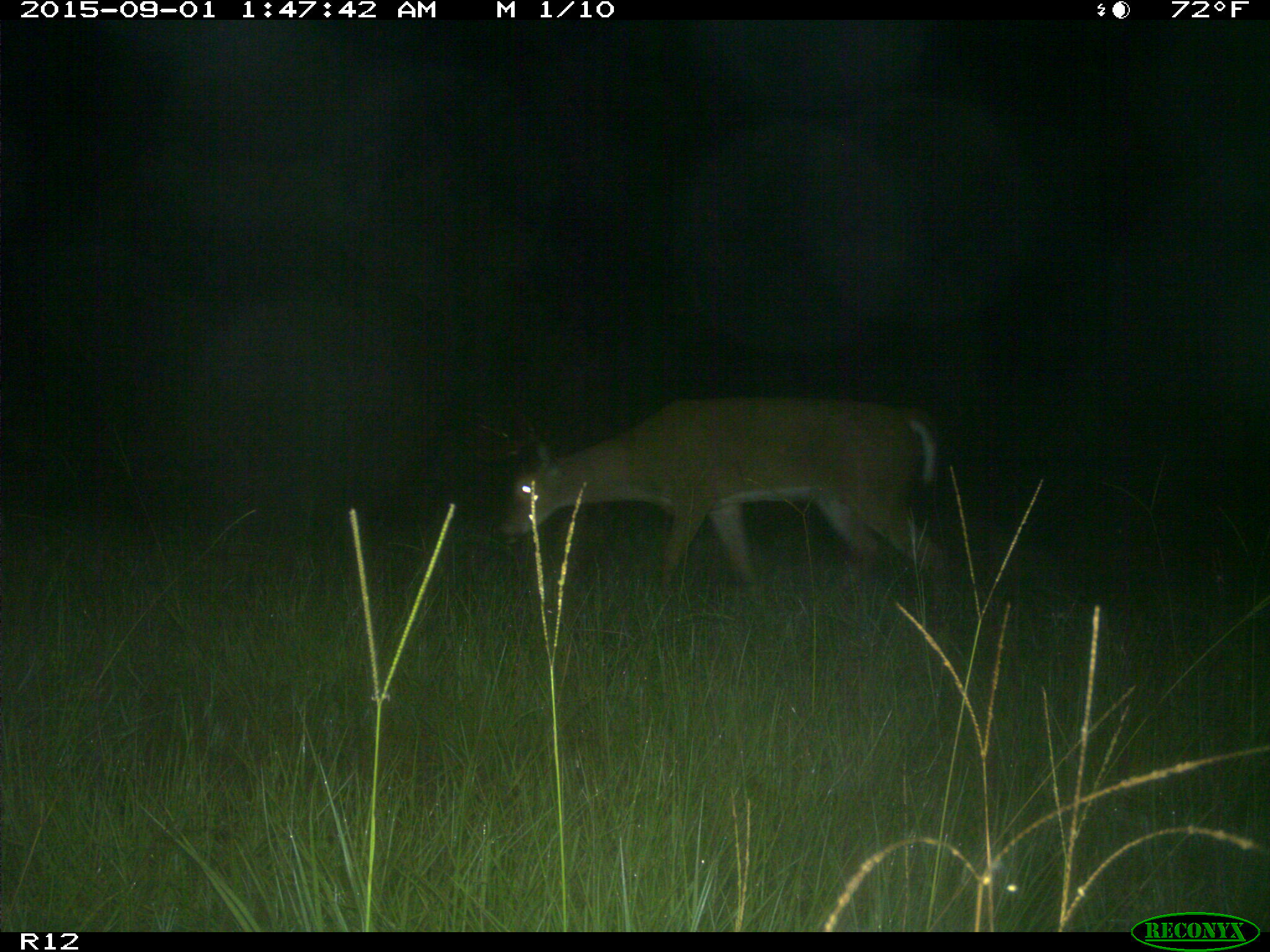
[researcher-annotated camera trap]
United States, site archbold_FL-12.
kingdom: Animalia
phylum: Chordata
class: Mammalia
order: Artiodactyla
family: Cervidae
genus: Odocoileus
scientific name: Odocoileus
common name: deer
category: unidentified deer